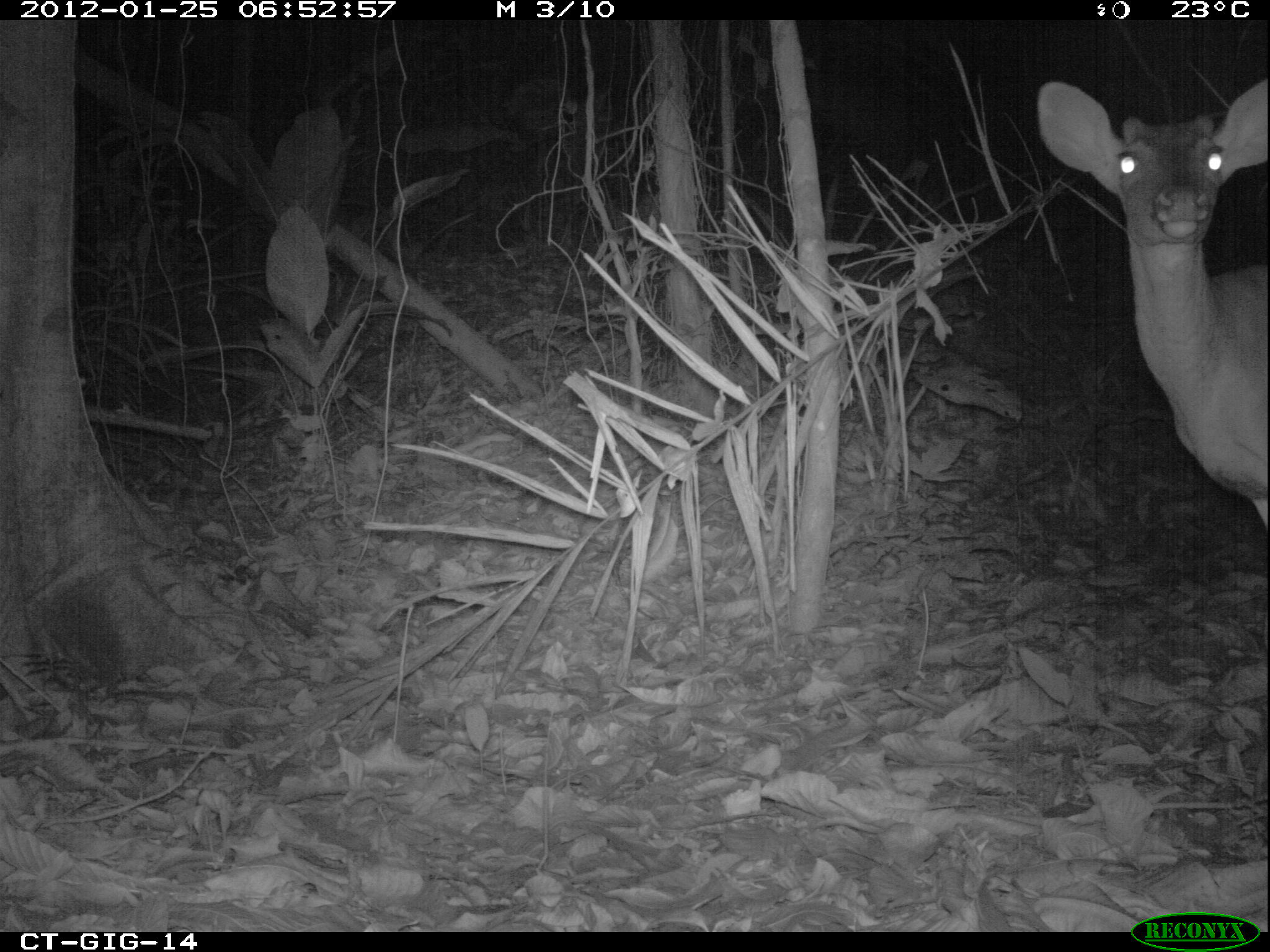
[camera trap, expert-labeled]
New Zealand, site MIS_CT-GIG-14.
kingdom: Animalia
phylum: Chordata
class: Mammalia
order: Artiodactyla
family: Cervidae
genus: Odocoileus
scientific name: Odocoileus virginianus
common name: white-tailed deer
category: white tailed deer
White tailed deer (white-tailed deer) (Odocoileus virginianus).